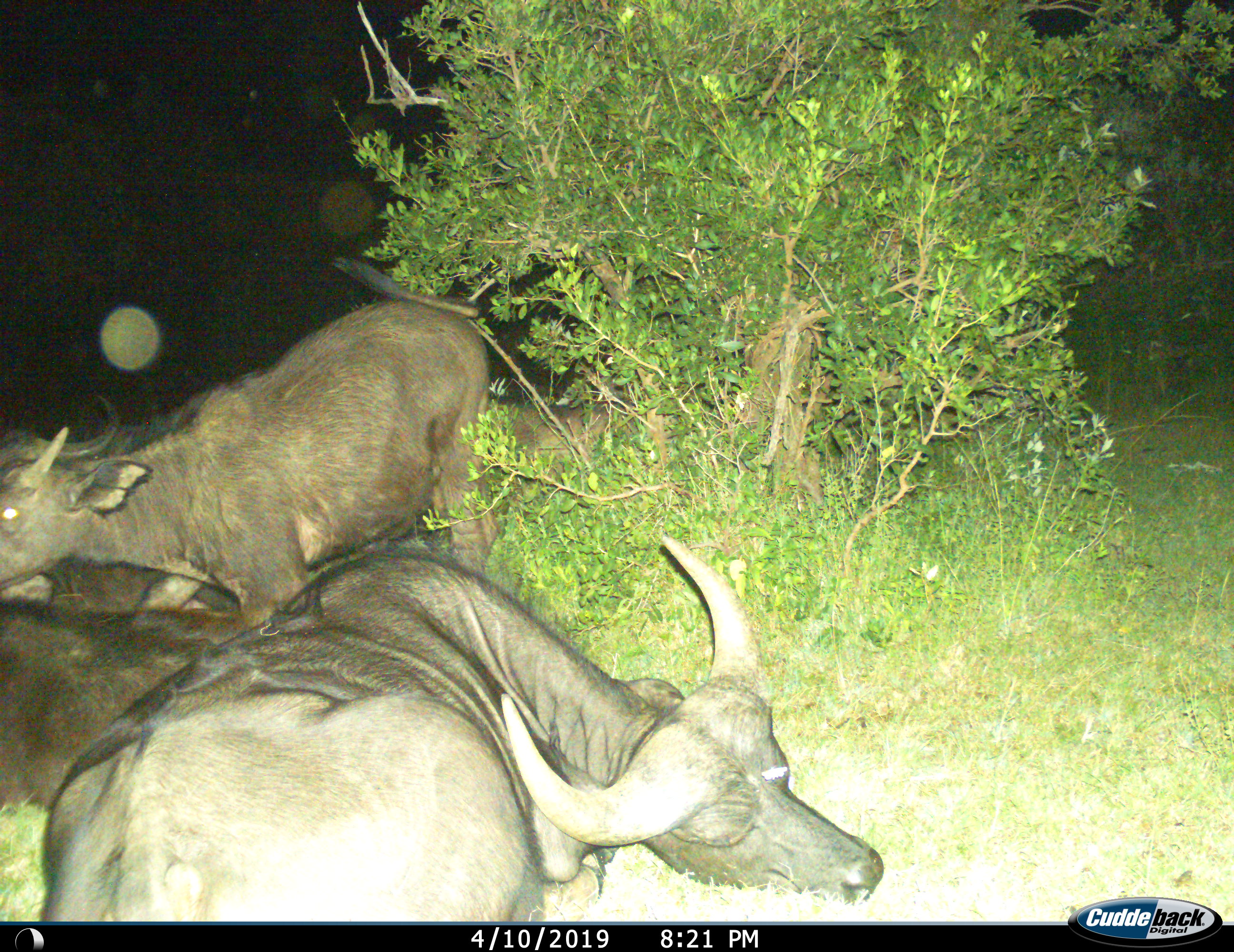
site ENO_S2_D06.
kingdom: Animalia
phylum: Chordata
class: Mammalia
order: Artiodactyla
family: Bovidae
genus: Syncerus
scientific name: Syncerus caffer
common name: african buffalo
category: buffalo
Buffalo (african buffalo) (Syncerus caffer), count 3. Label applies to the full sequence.